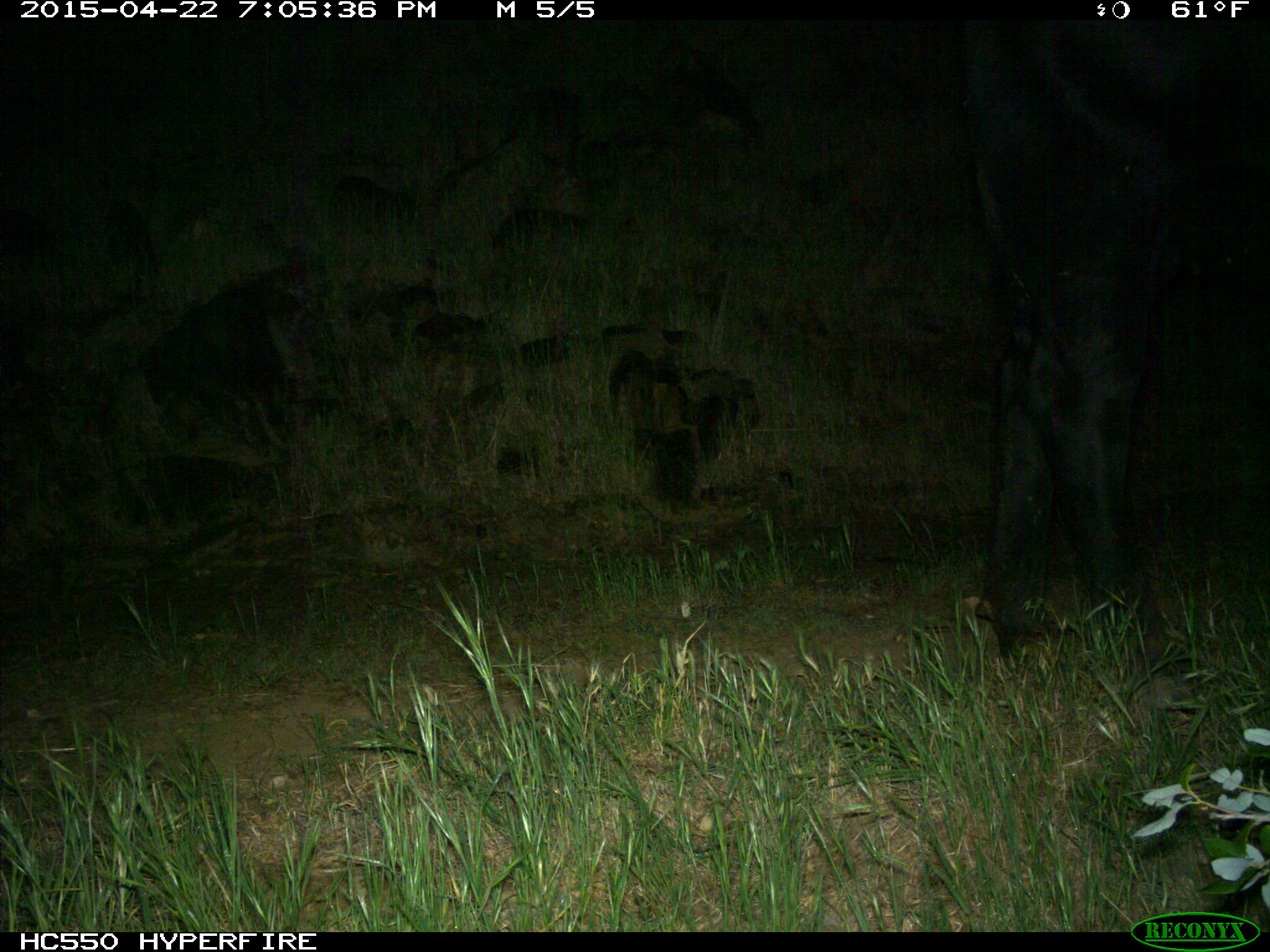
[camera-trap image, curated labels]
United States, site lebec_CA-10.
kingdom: Animalia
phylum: Chordata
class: Mammalia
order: Artiodactyla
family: Bovidae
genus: Bos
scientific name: Bos taurus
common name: domestic cow